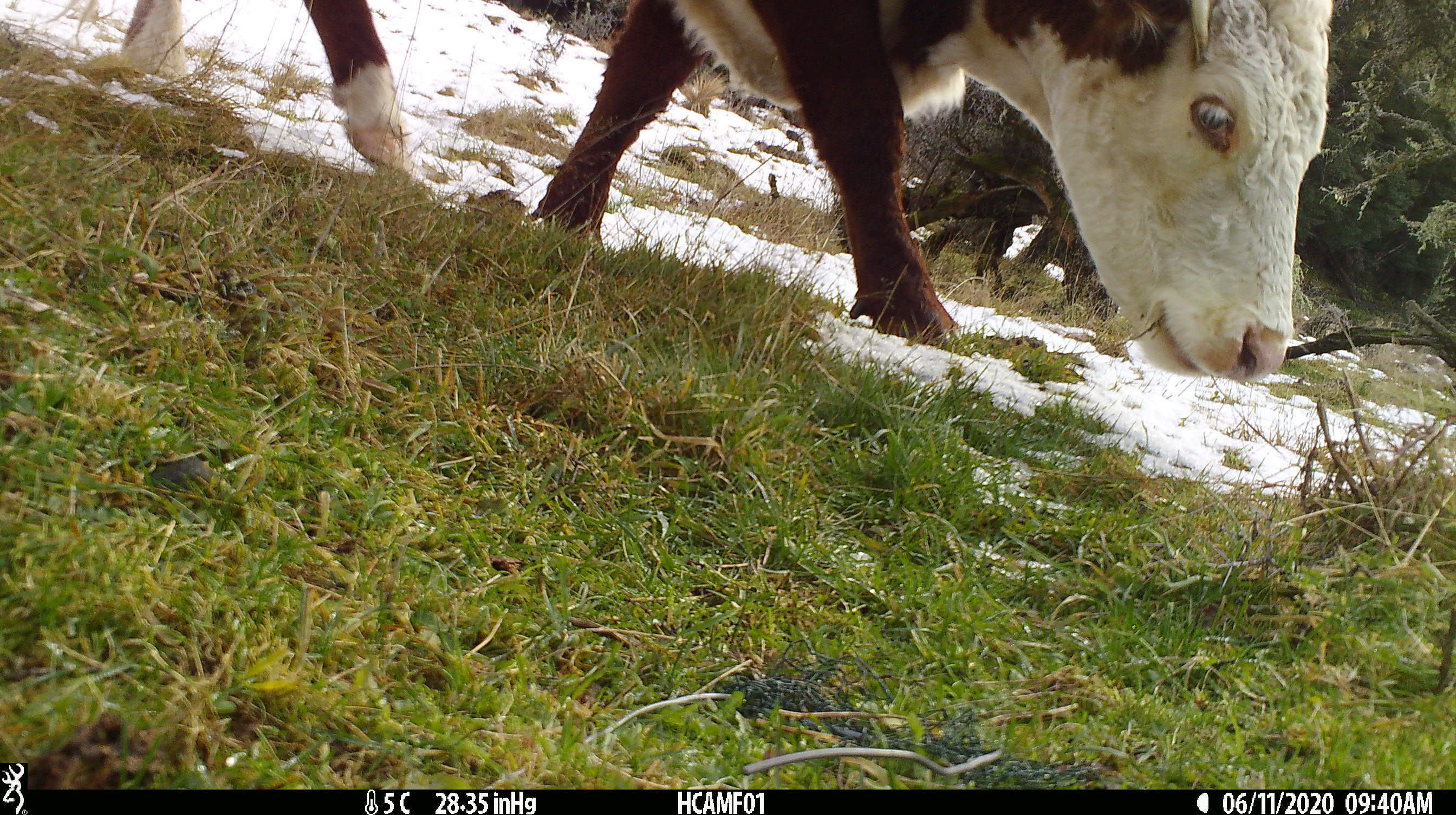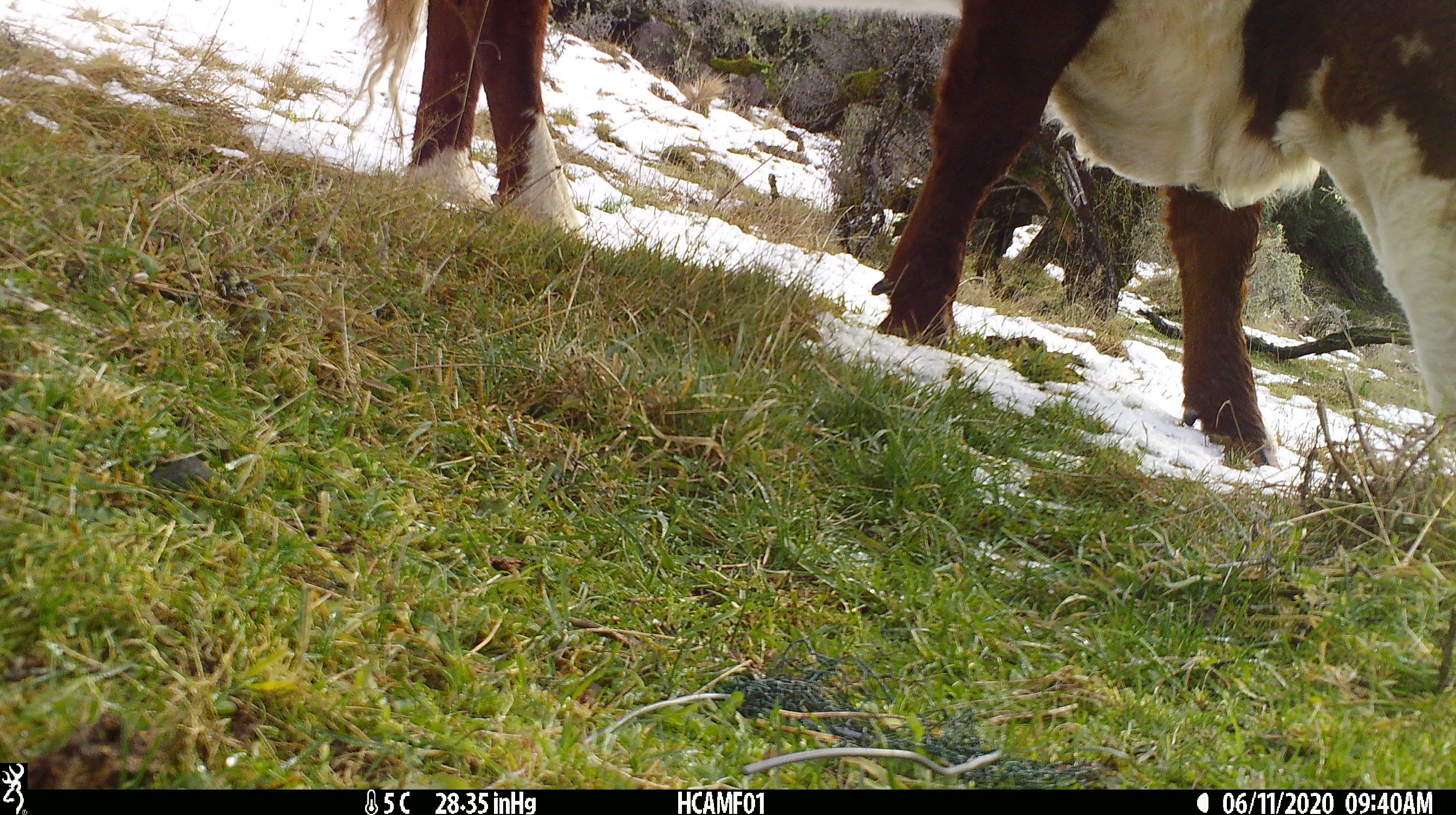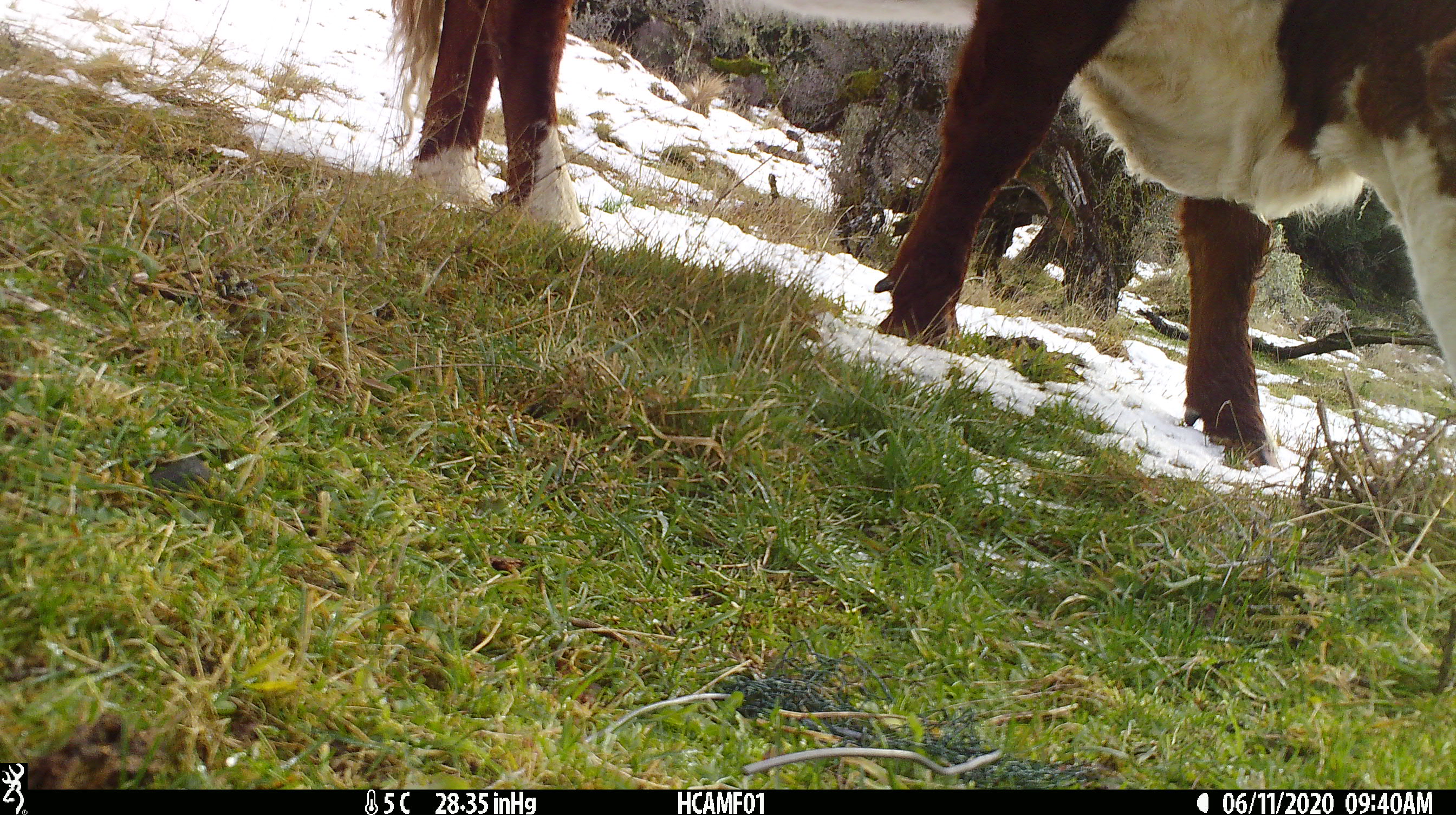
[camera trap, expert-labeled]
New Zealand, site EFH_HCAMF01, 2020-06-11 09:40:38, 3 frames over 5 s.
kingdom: Animalia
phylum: Chordata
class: Mammalia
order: Artiodactyla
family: Bovidae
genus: Bos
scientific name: Bos taurus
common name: domestic cow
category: cow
Cow (domestic cow) (Bos taurus).